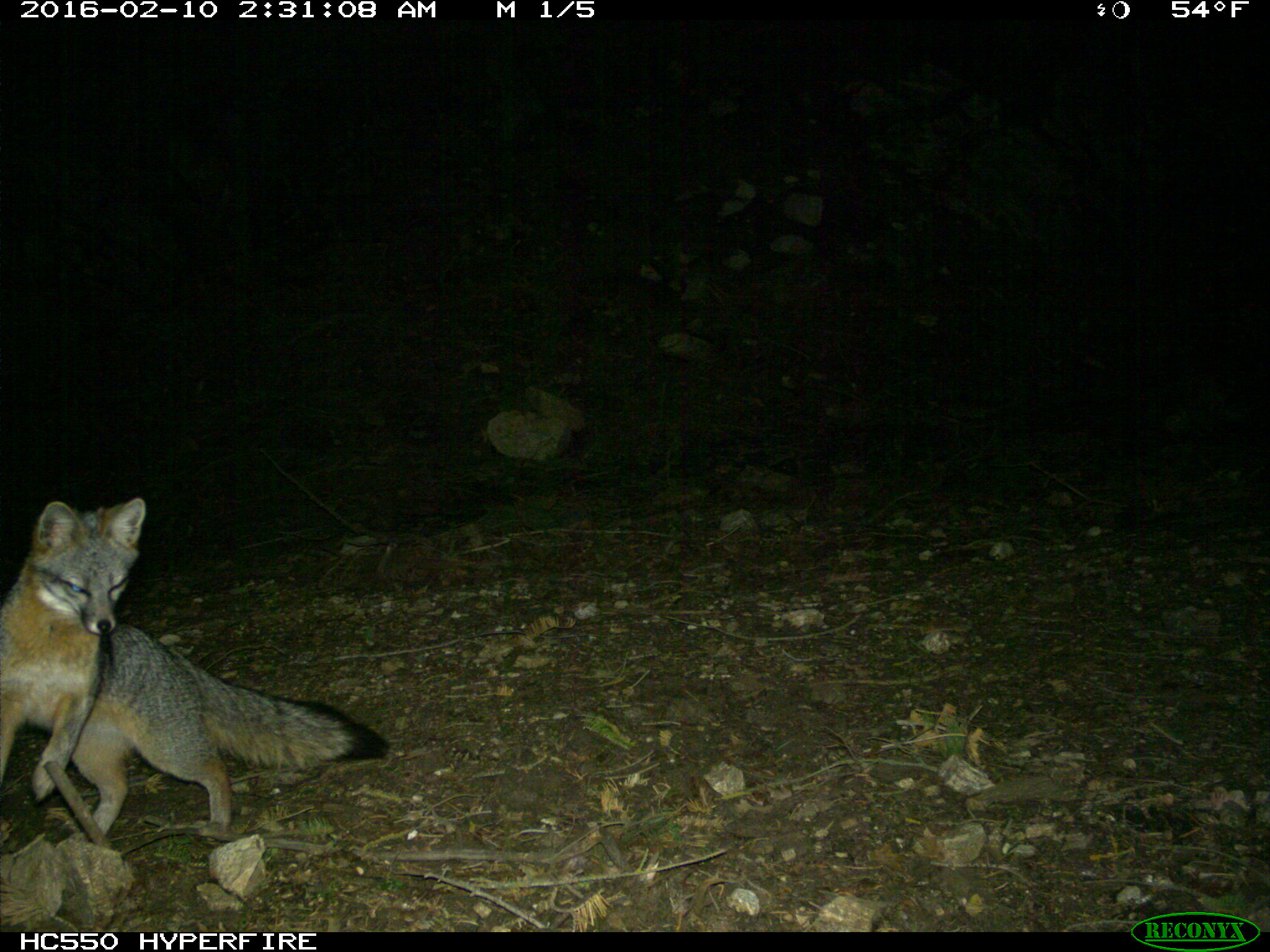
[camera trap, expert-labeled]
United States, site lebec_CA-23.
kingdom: Animalia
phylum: Chordata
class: Mammalia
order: Carnivora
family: Canidae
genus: Urocyon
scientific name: Urocyon cinereoargenteus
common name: gray fox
Urocyon cinereoargenteus (gray fox).